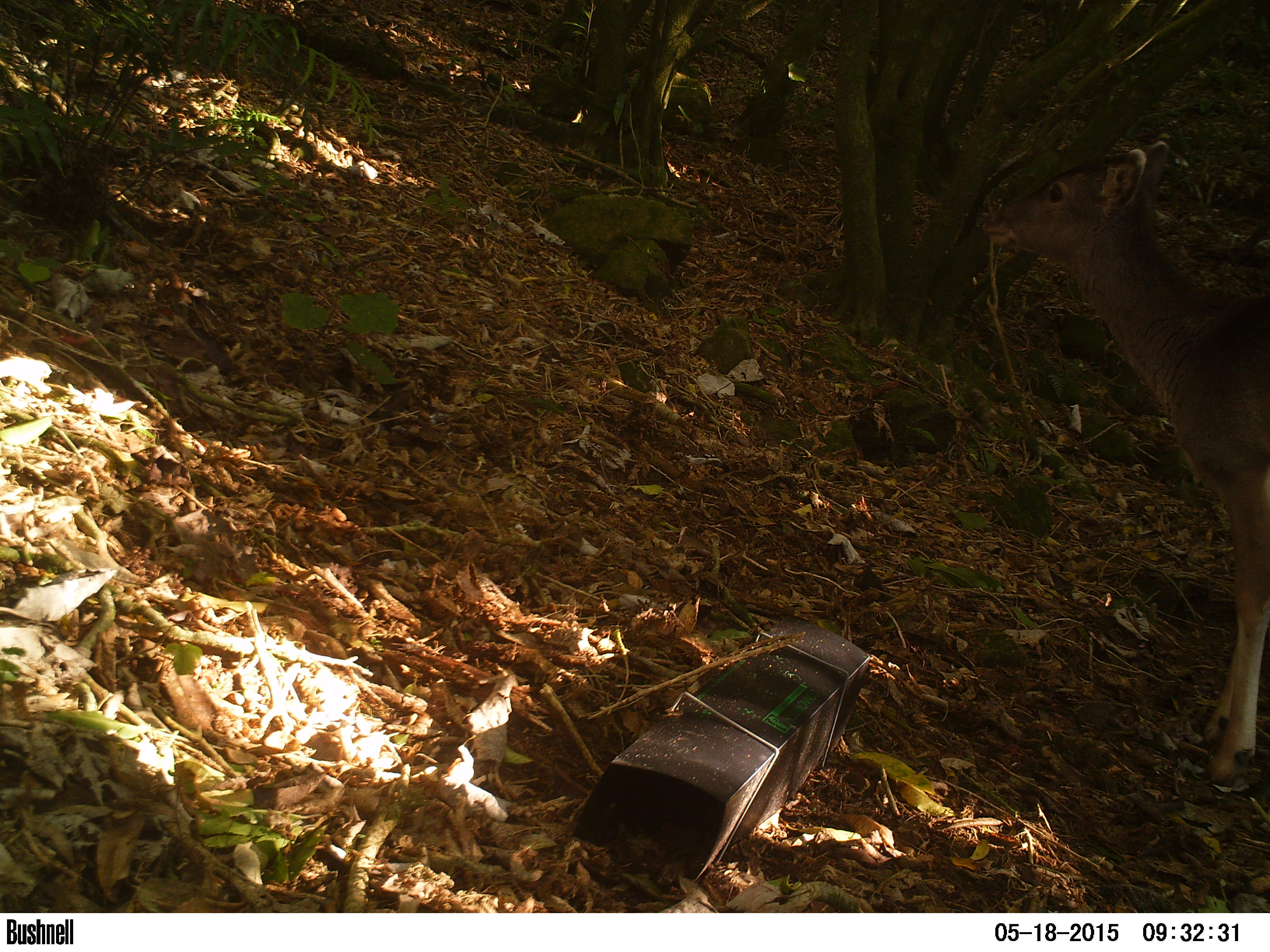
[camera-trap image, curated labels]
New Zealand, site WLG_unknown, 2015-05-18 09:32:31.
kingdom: Animalia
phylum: Chordata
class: Mammalia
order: Artiodactyla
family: Cervidae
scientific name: Cervidae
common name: deer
Deer (Cervidae).